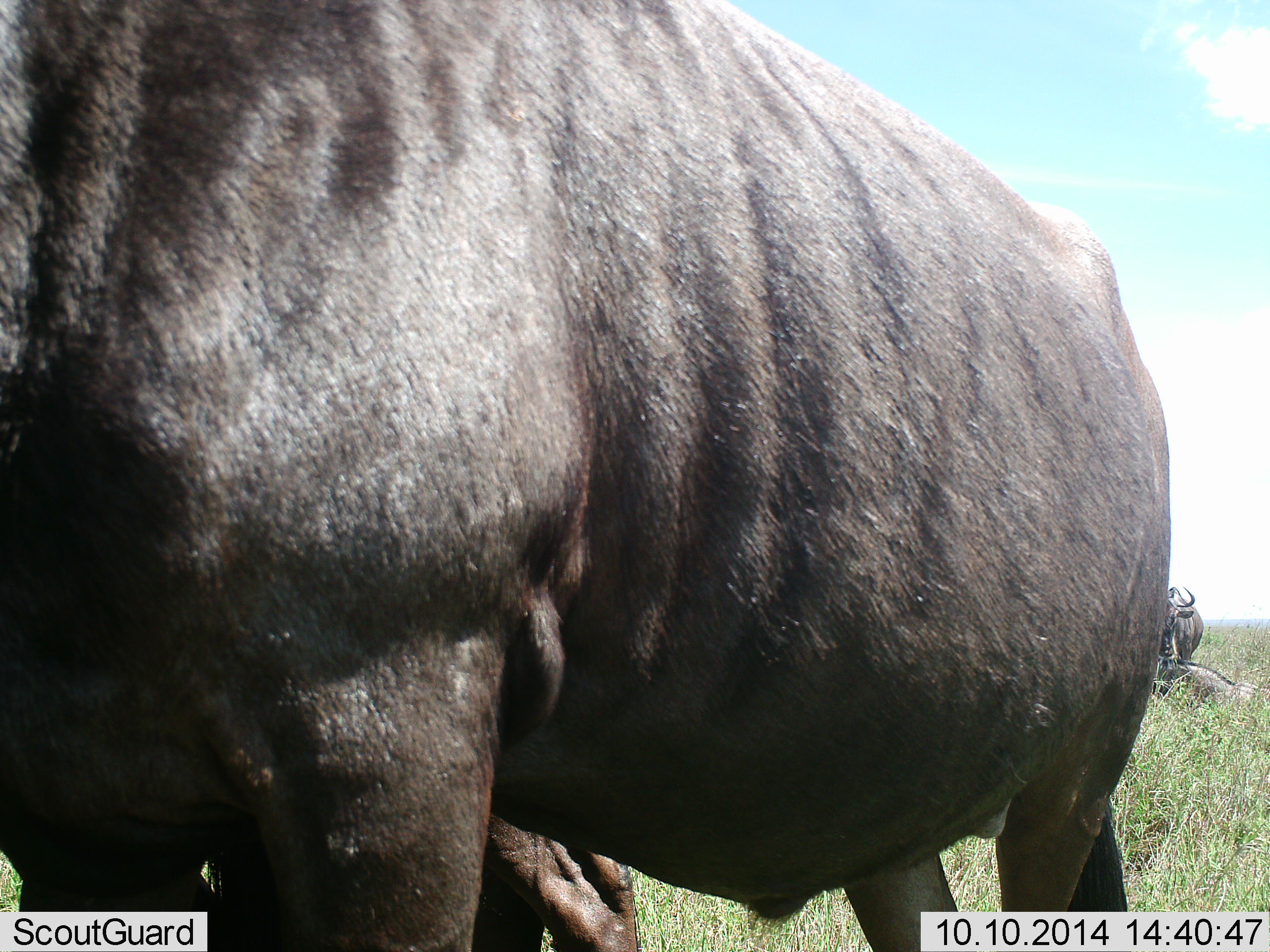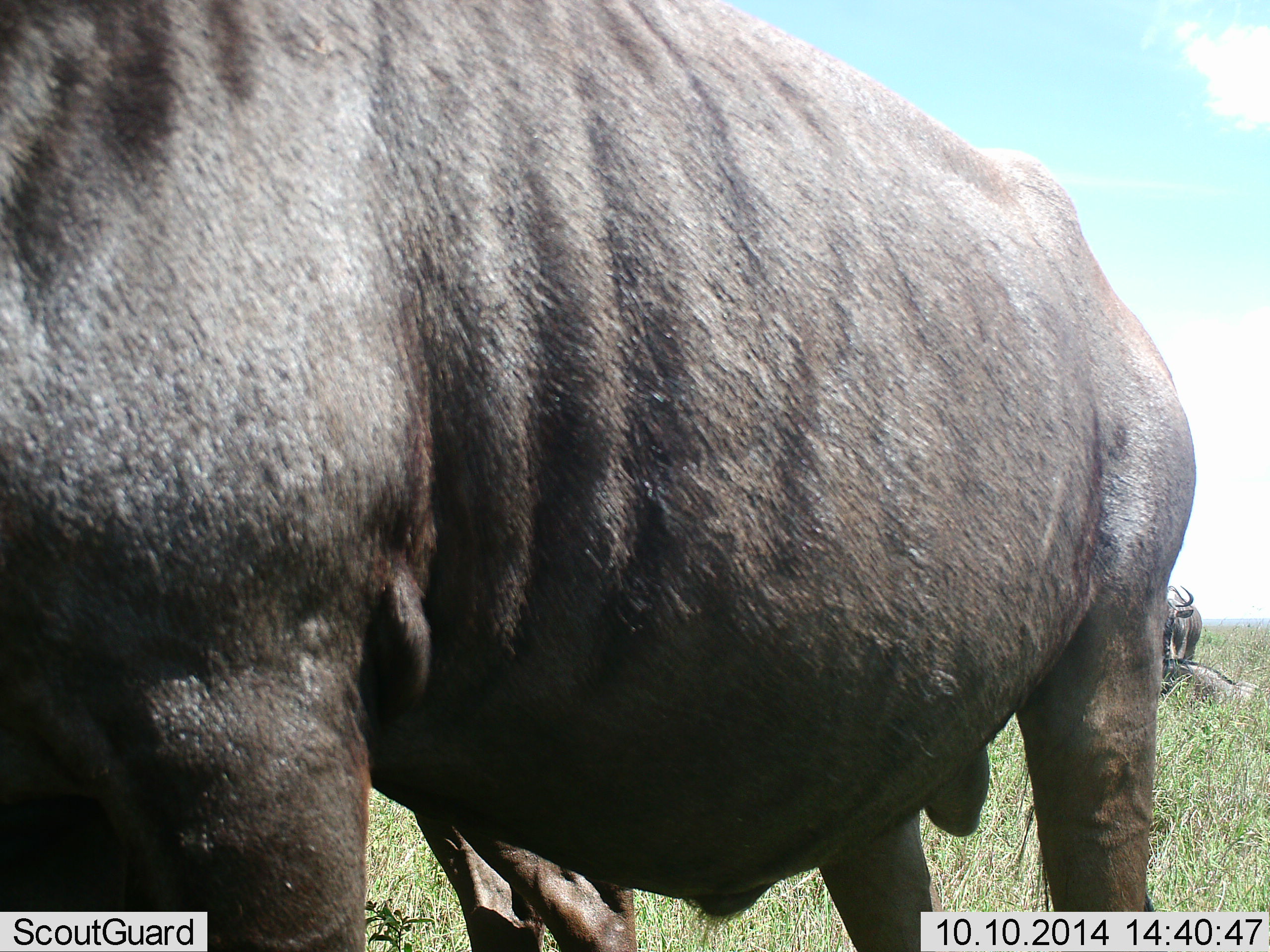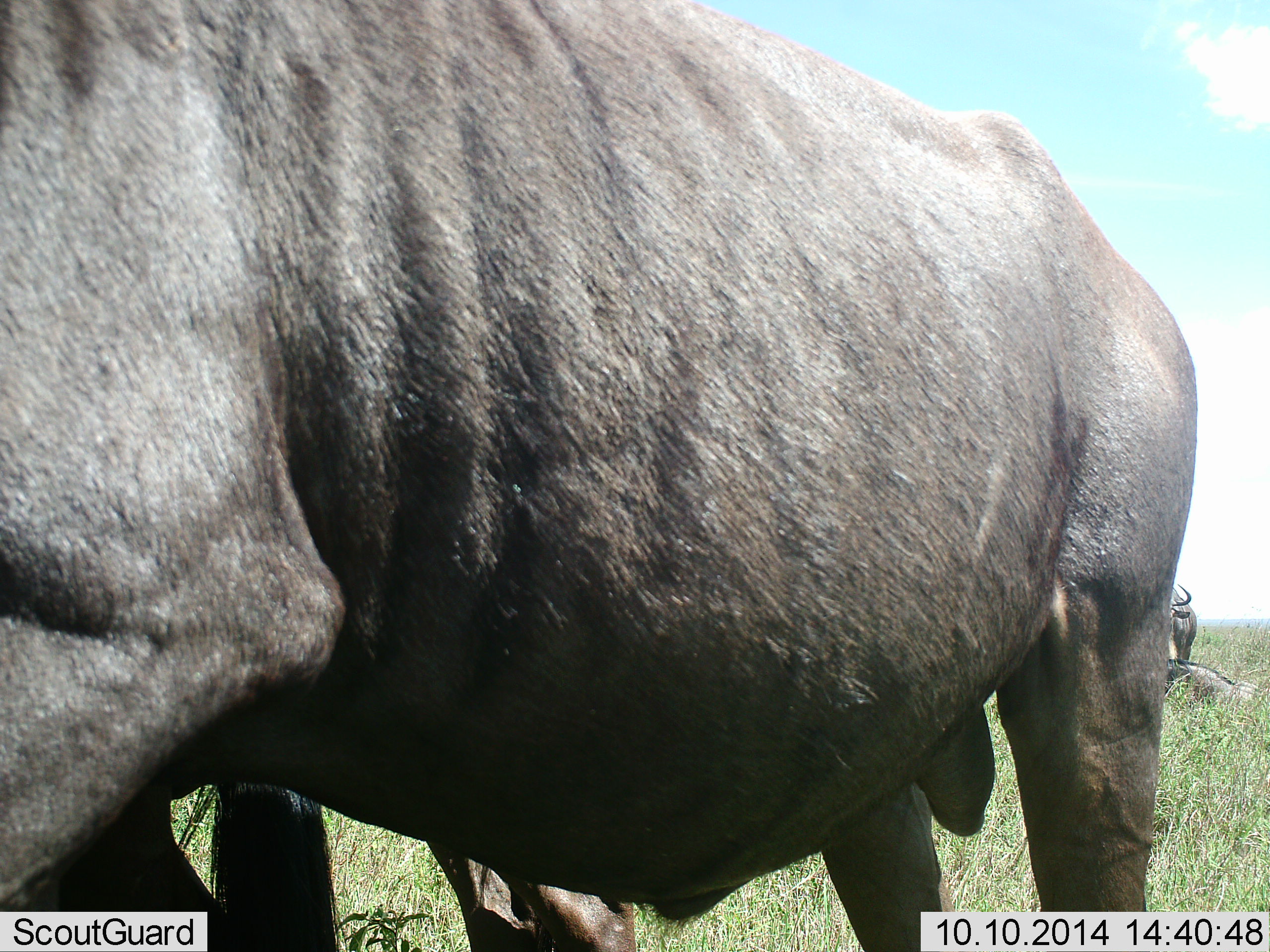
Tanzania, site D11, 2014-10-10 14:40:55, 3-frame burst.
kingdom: Animalia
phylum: Chordata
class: Mammalia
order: Artiodactyla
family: Bovidae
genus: Connochaetes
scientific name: Connochaetes taurinus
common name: blue wildebeest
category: wildebeest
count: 4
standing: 70%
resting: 80%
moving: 10%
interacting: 0%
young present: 0%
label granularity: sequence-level